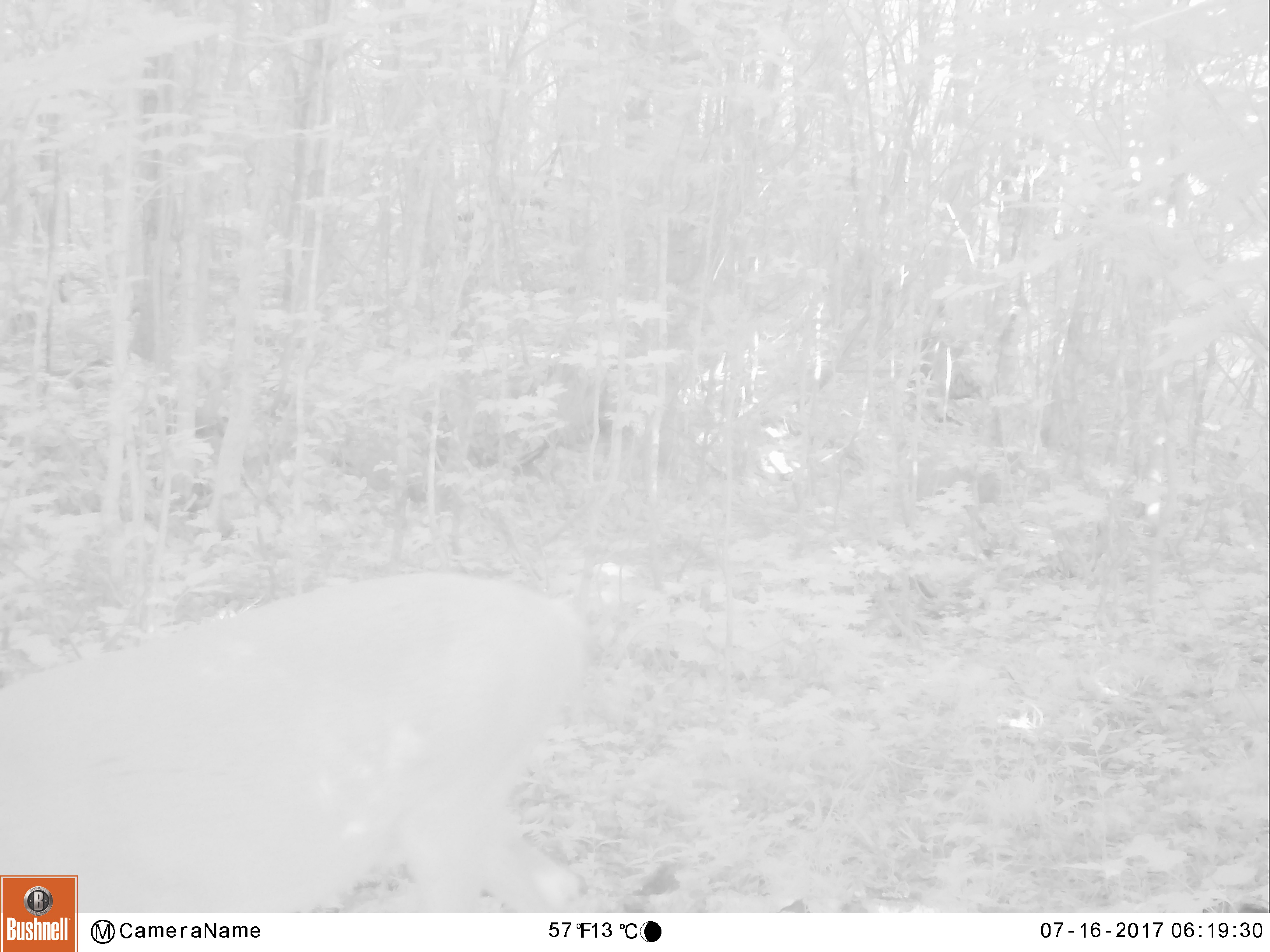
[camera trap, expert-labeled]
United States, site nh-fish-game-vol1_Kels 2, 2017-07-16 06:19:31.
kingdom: Animalia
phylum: Chordata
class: Mammalia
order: Artiodactyla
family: Cervidae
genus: Odocoileus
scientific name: Odocoileus virginianus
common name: white-tailed deer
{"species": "white-tailed deer (Odocoileus virginianus)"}